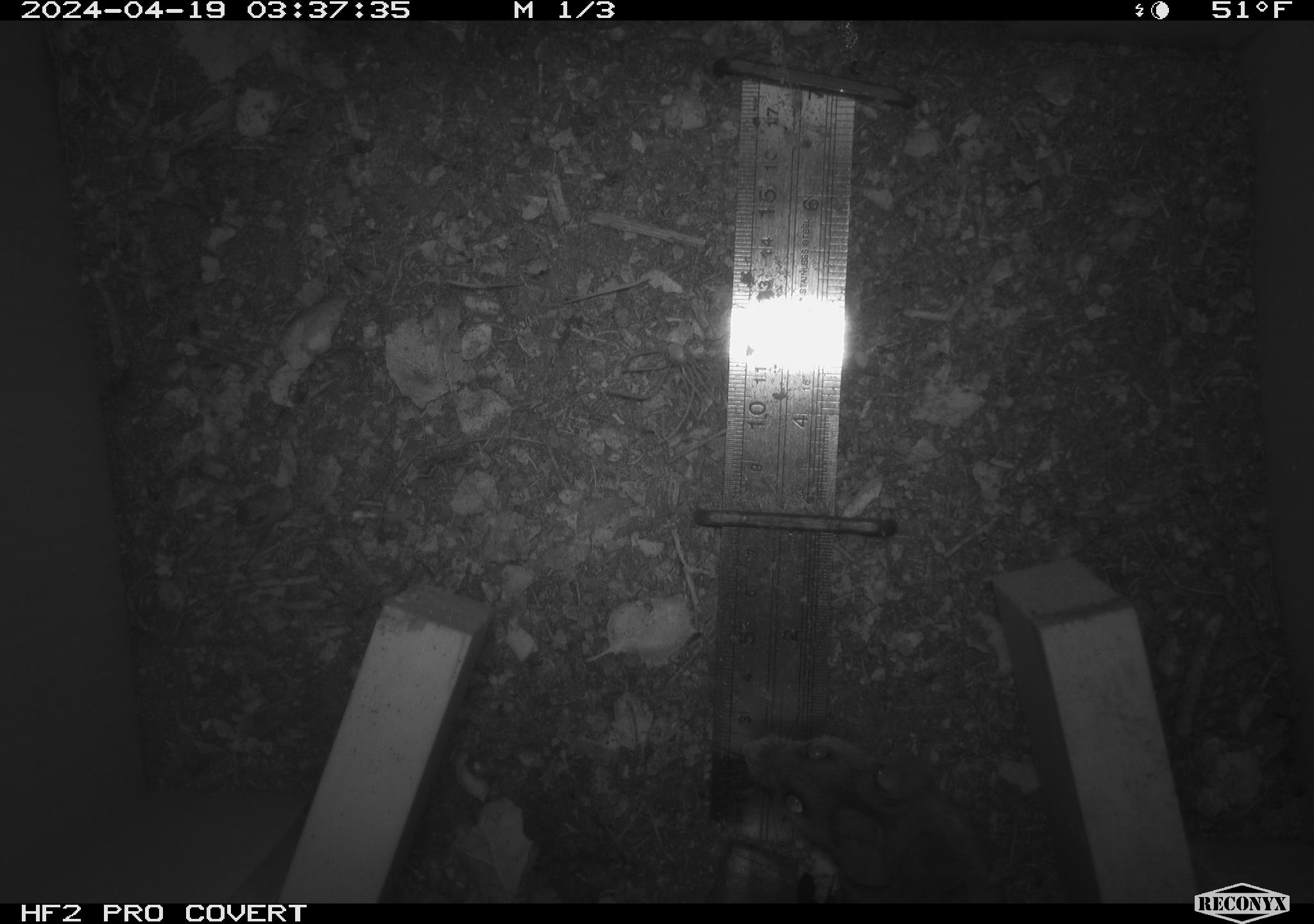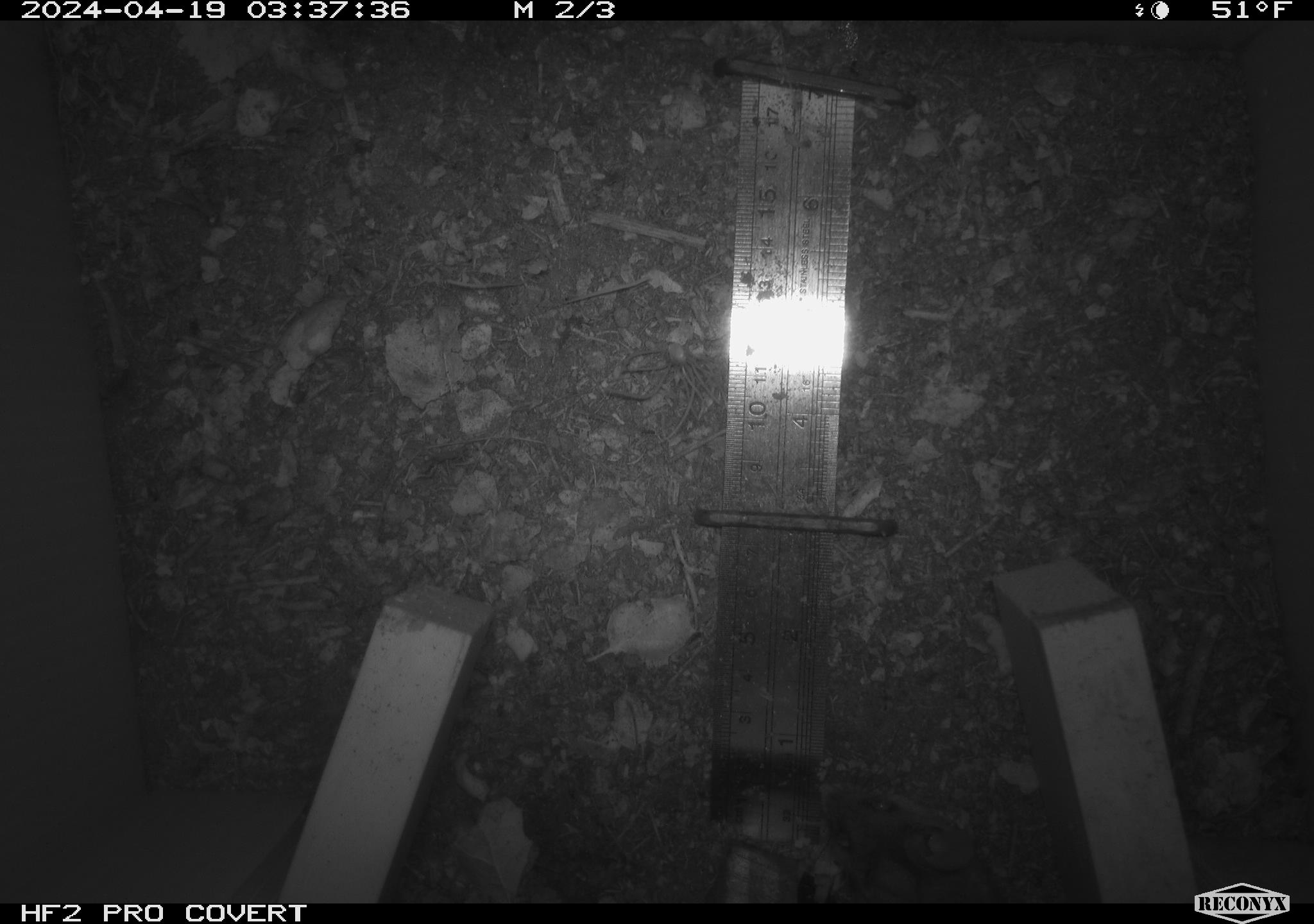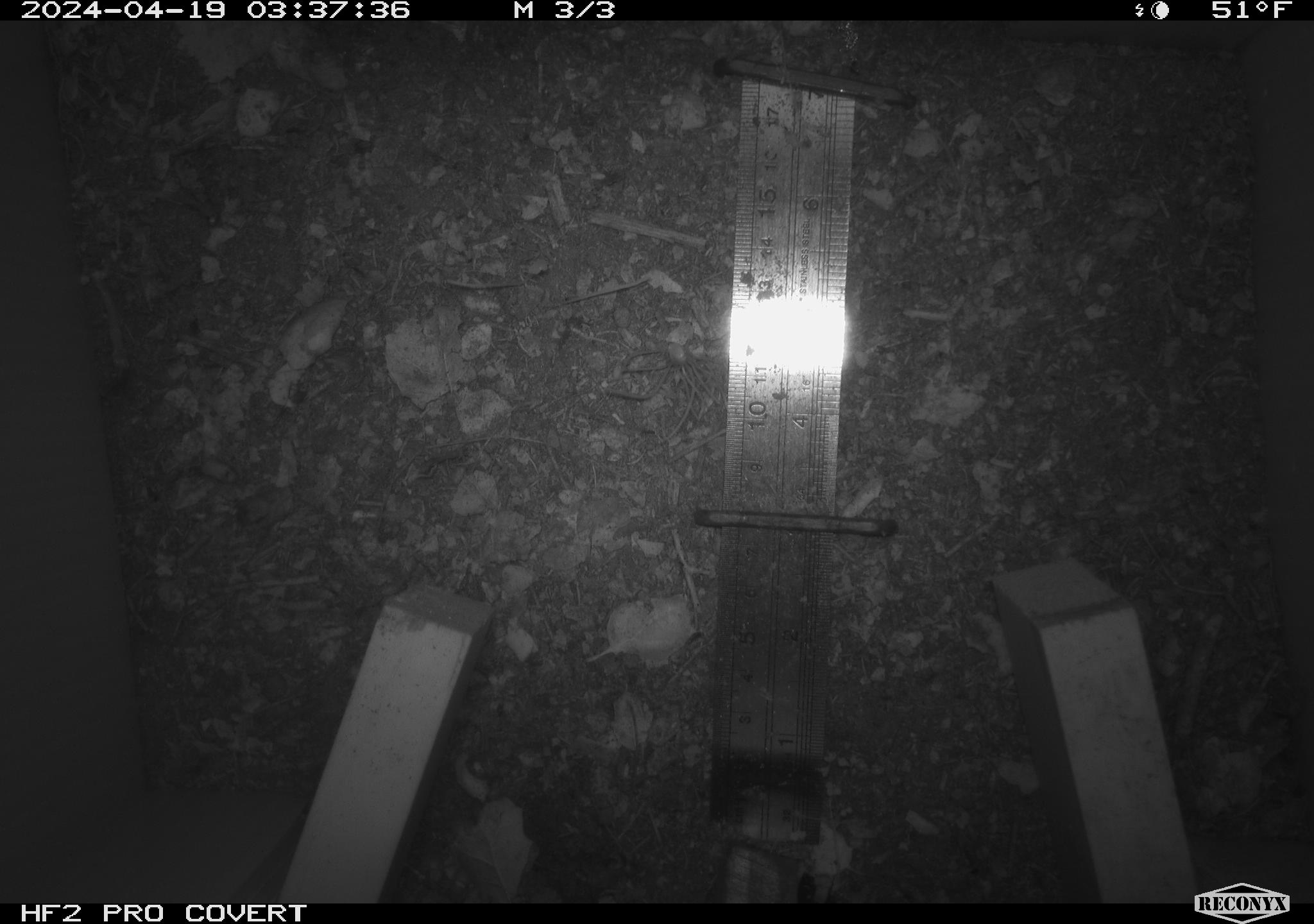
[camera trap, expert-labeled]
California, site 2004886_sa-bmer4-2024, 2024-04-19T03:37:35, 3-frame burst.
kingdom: Animalia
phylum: Chordata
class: Mammalia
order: Rodentia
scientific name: Rodentia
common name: mouse species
Mouse species (Rodentia).